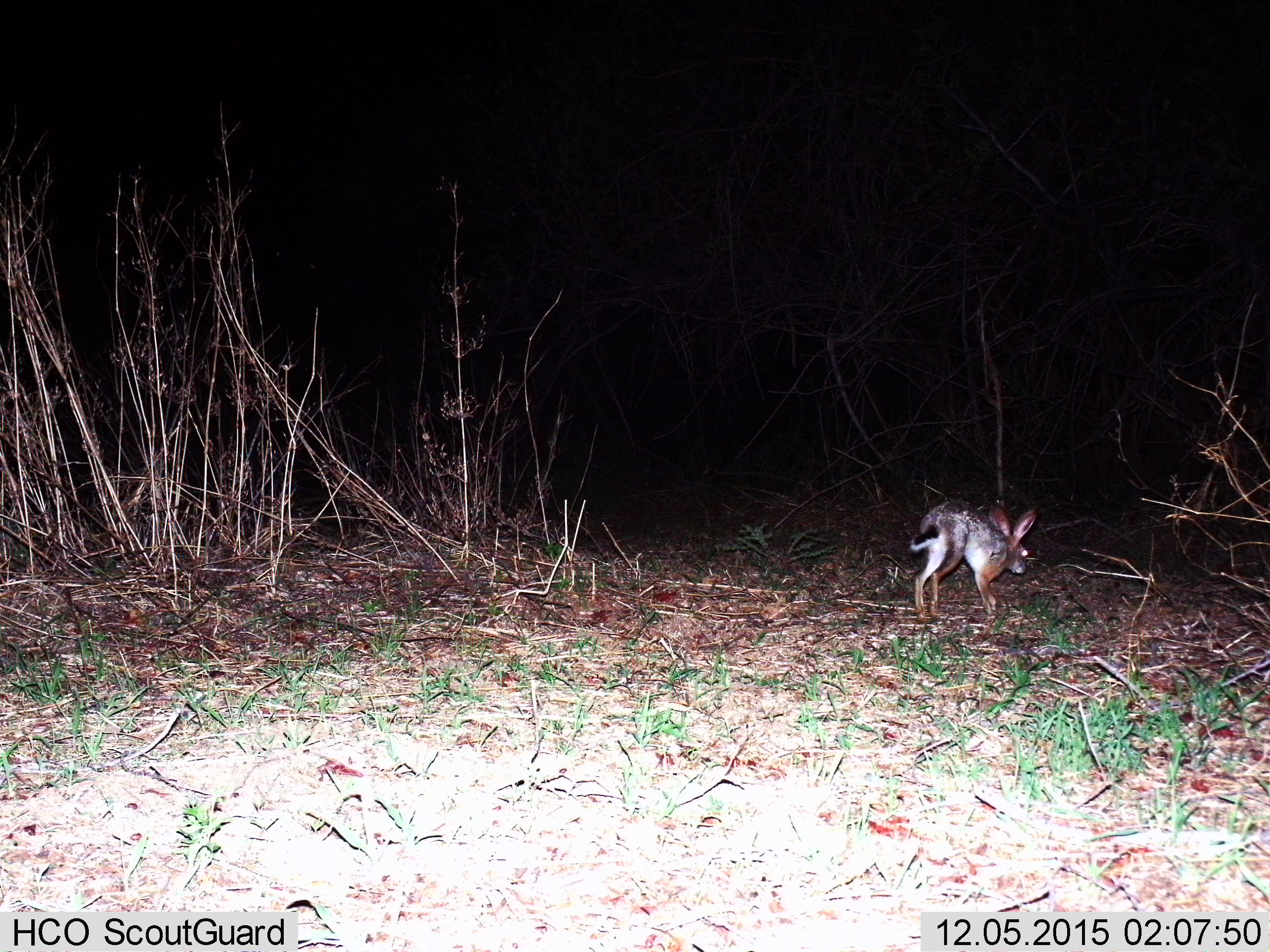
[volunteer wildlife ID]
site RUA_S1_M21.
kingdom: Animalia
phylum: Chordata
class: Mammalia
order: Lagomorpha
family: Leporidae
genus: Lepus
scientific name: Lepus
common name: hare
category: hareunknown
Hareunknown (hare) (Lepus), count 1. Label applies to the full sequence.